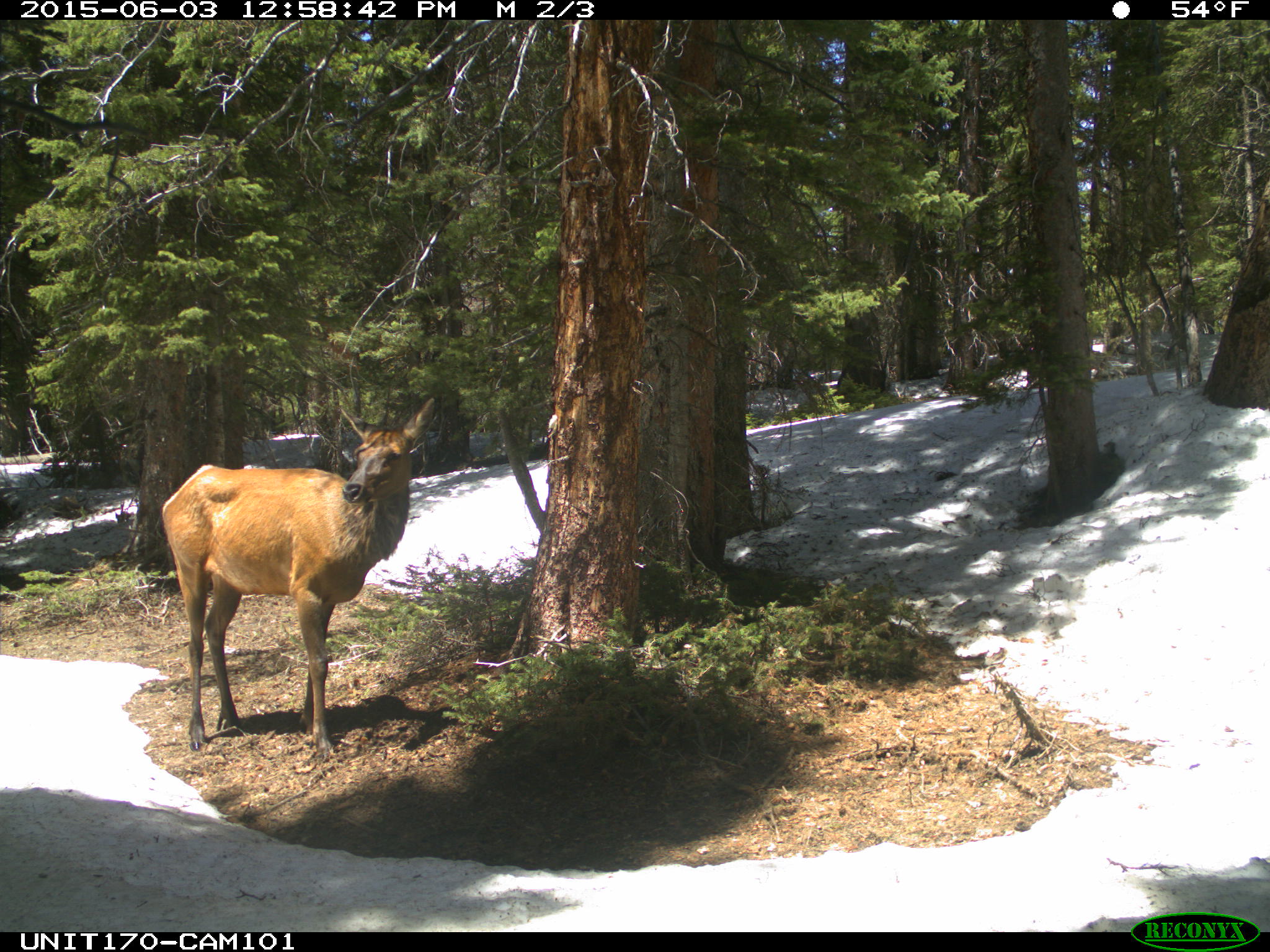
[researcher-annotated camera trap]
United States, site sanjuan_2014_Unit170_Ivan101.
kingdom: Animalia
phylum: Chordata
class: Mammalia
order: Artiodactyla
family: Cervidae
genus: Cervus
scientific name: Cervus elaphus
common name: red deer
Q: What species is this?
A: Cervus elaphus (red deer).